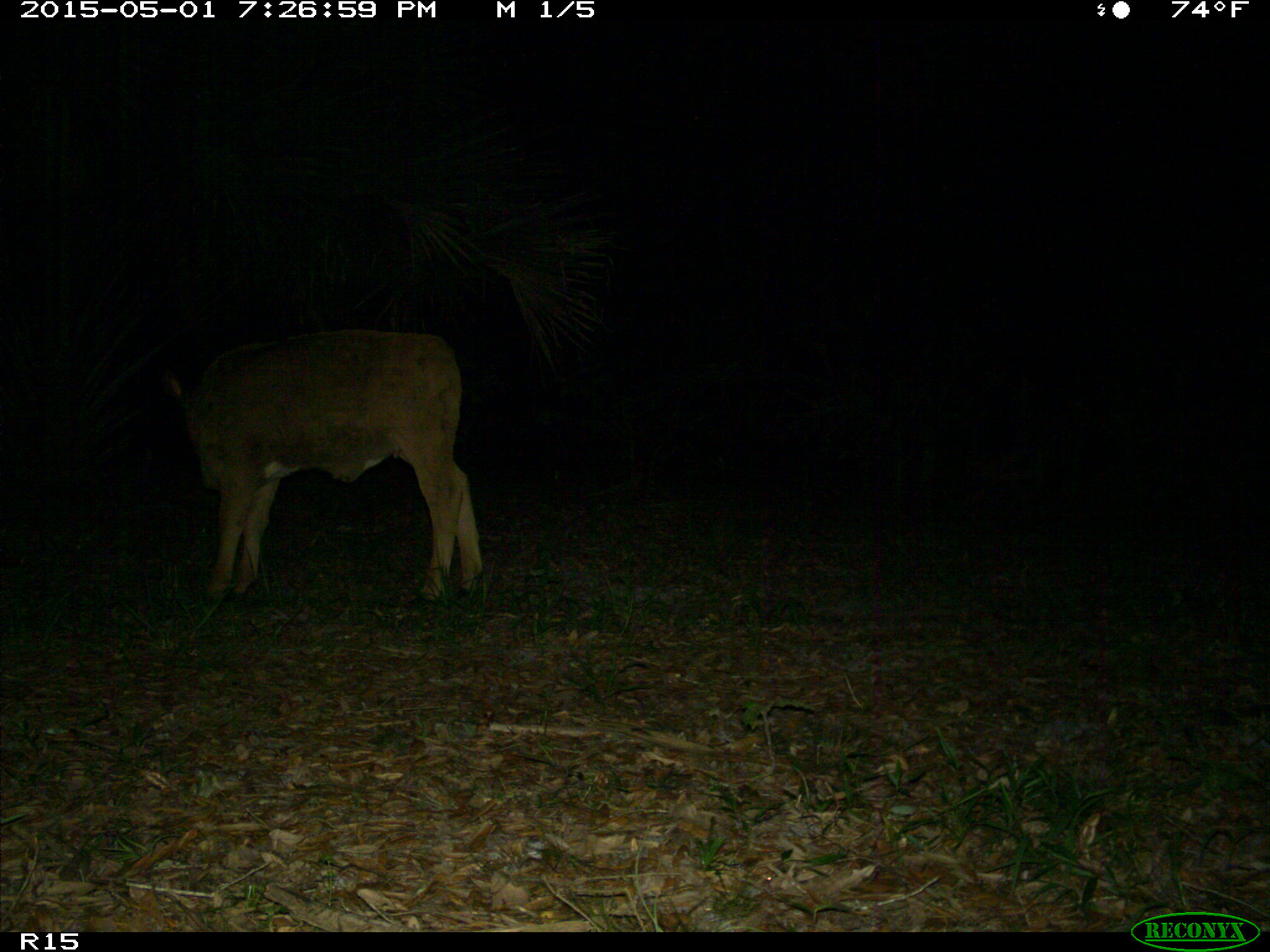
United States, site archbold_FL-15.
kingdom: Animalia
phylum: Chordata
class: Mammalia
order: Artiodactyla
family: Bovidae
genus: Bos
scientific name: Bos taurus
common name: domestic cow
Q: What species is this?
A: Bos taurus (domestic cow).